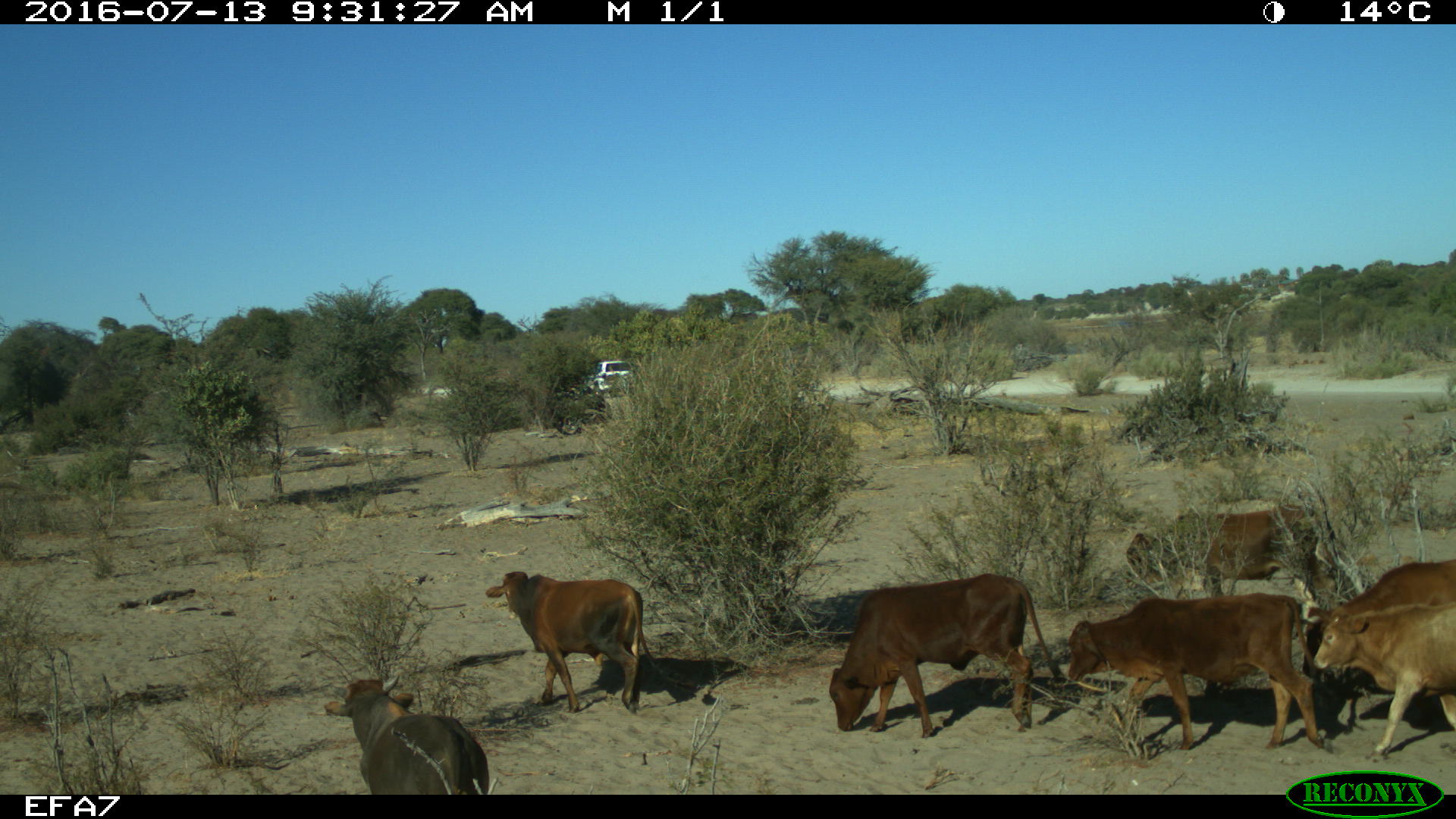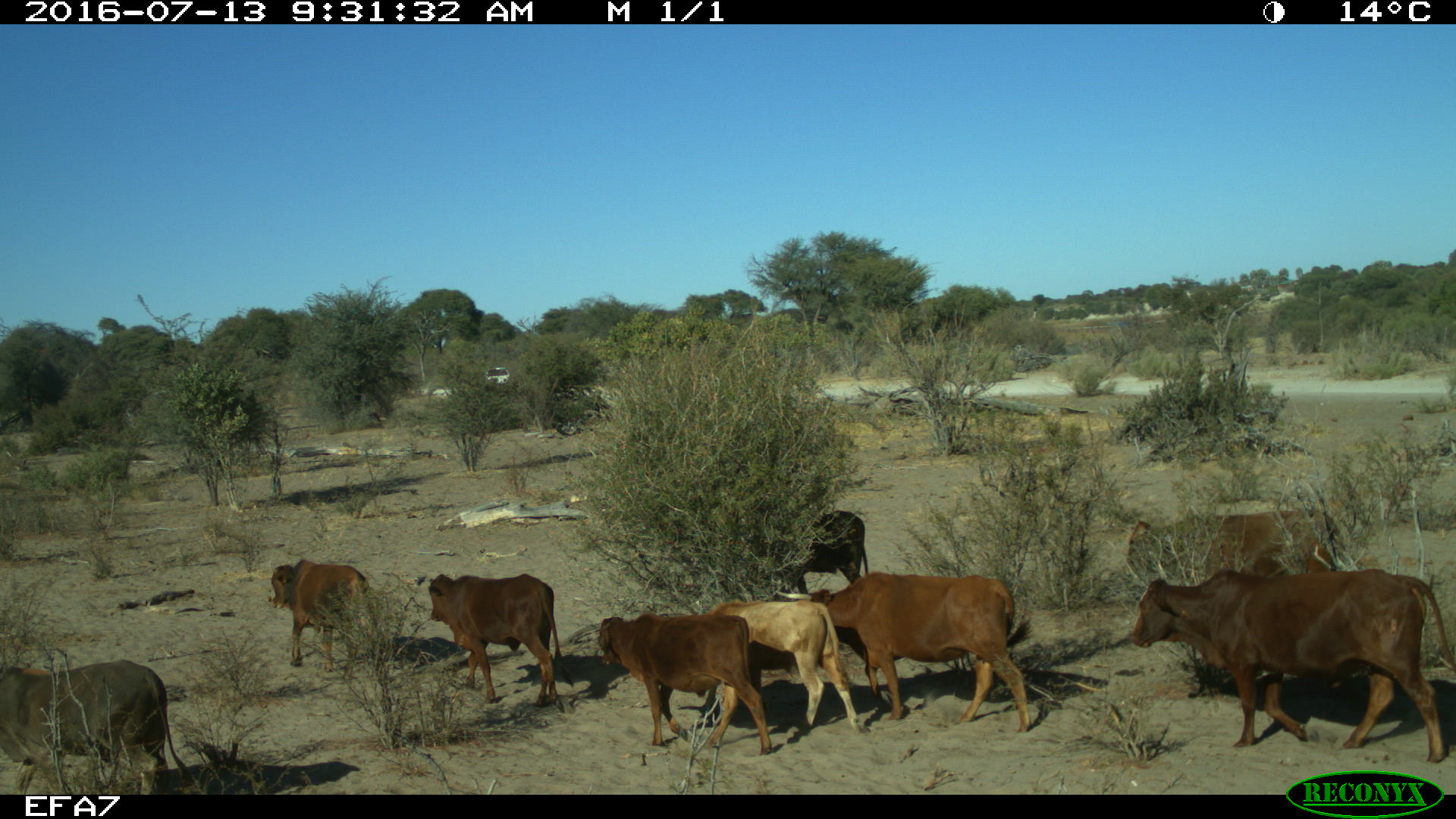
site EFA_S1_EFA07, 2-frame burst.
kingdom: Animalia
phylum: Chordata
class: Mammalia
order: Artiodactyla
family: Bovidae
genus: Bos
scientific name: Bos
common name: cattle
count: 9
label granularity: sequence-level